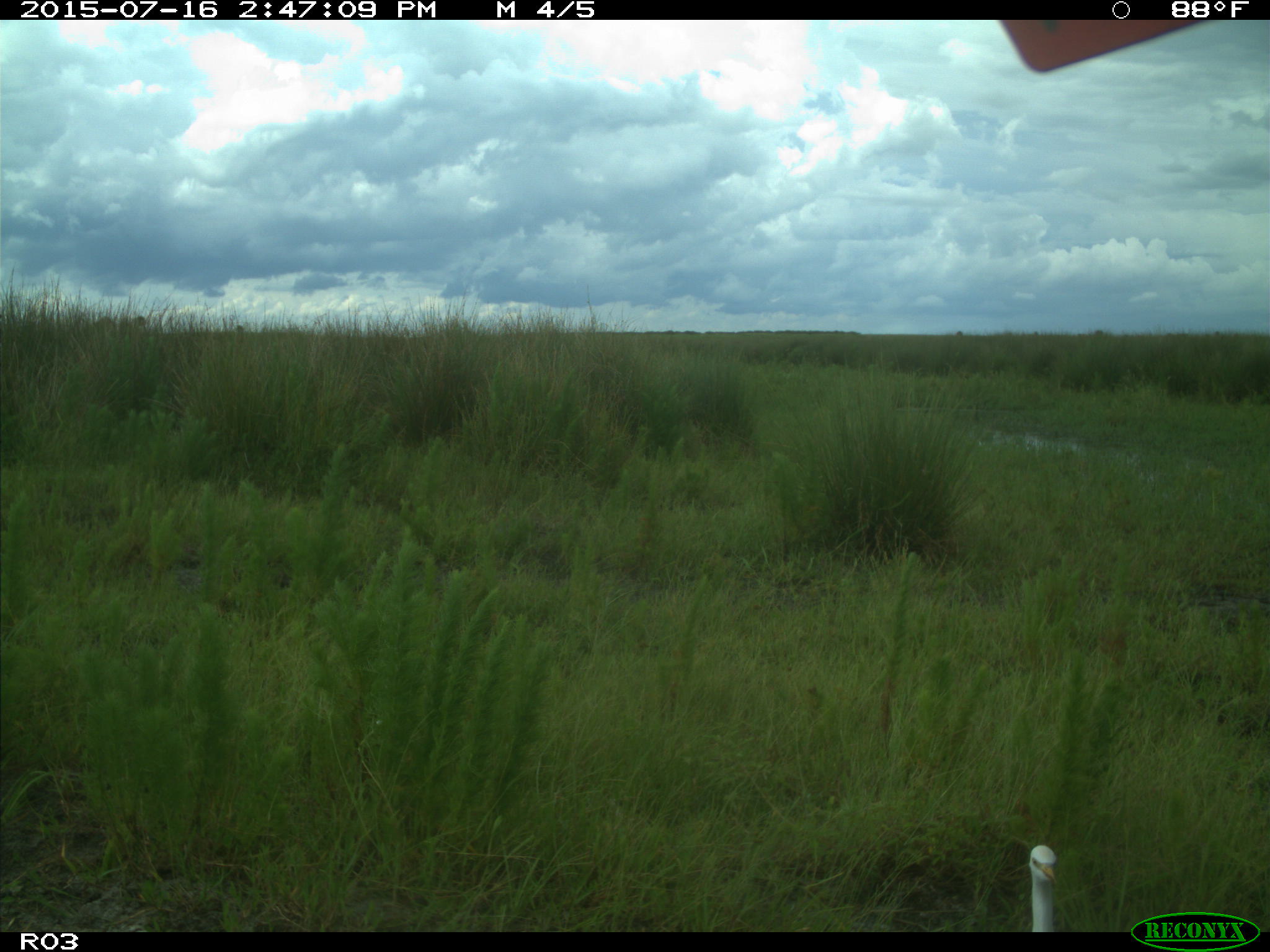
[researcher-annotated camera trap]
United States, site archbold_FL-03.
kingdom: Animalia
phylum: Chordata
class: Mammalia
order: Artiodactyla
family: Bovidae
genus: Bos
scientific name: Bos taurus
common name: domestic cow